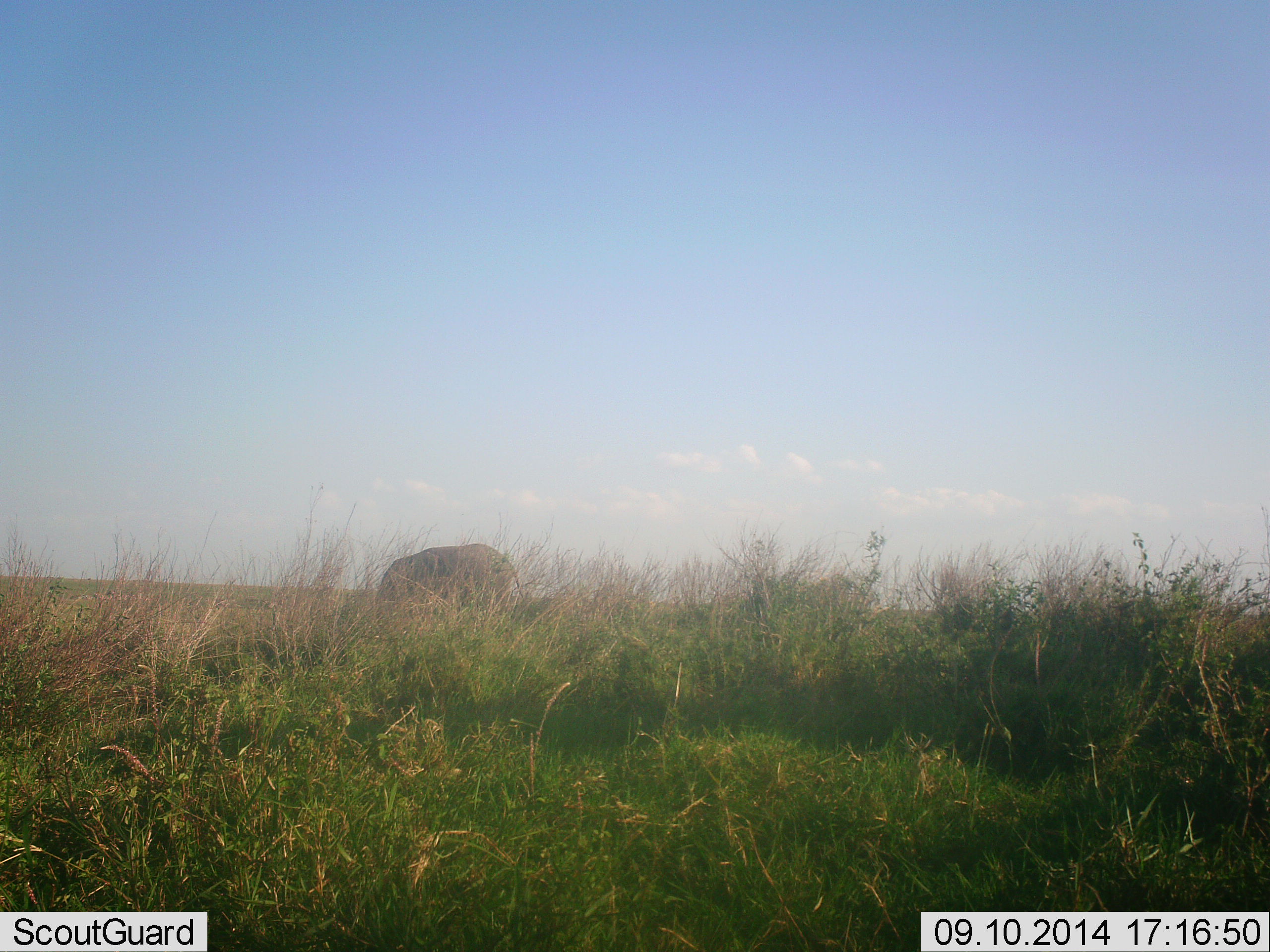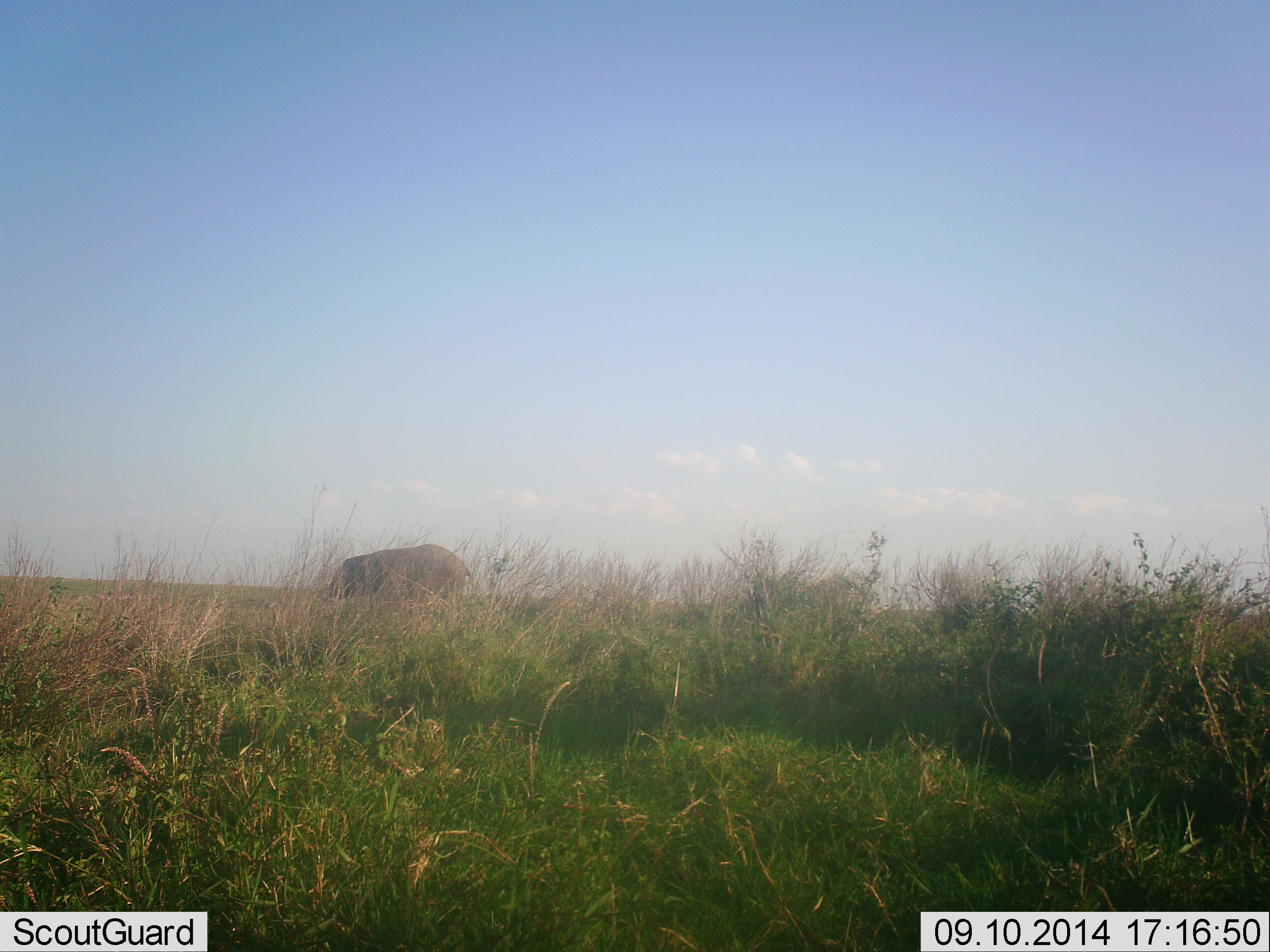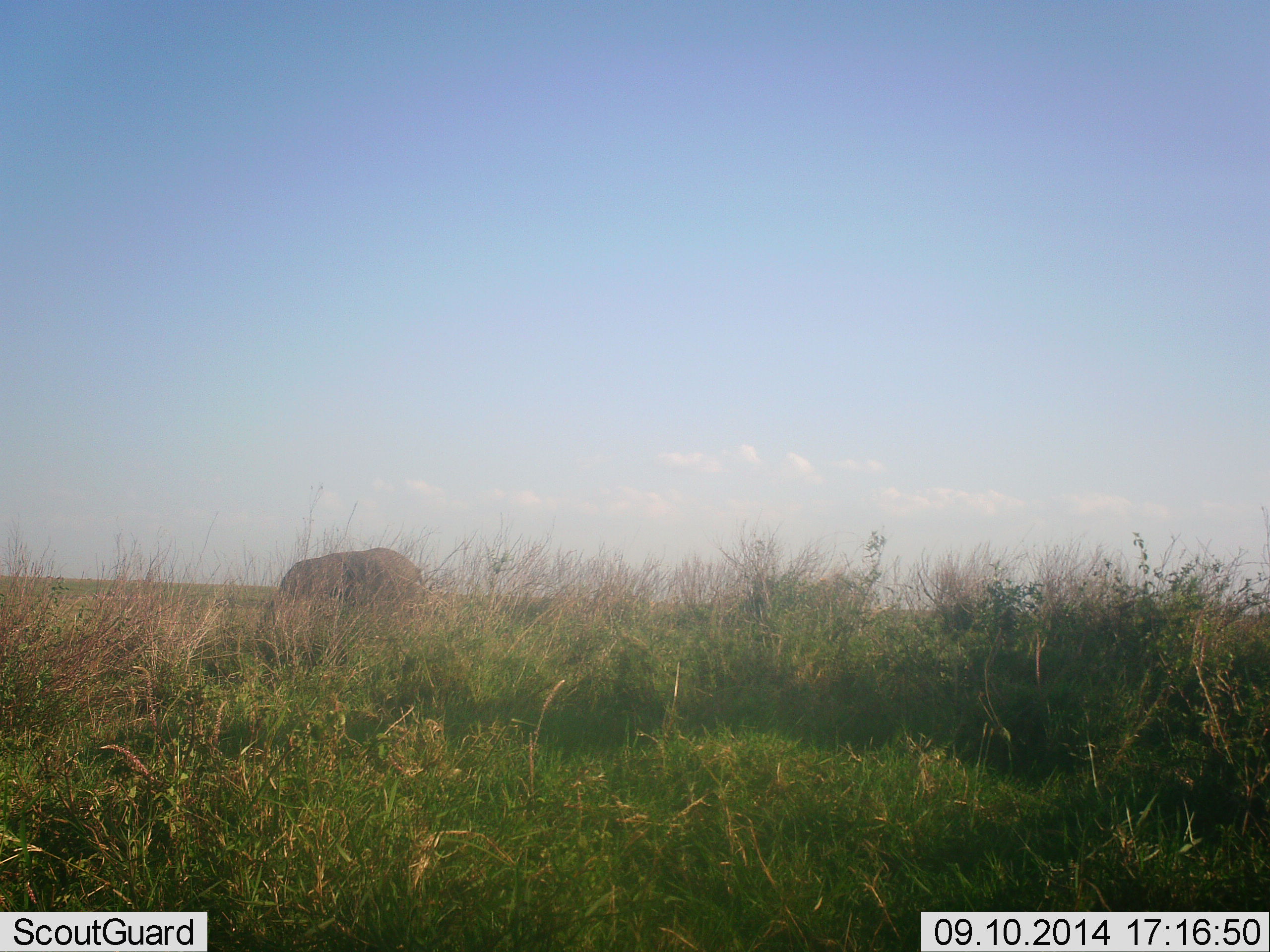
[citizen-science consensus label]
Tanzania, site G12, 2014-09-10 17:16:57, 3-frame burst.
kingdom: Animalia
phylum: Chordata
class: Mammalia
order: Proboscidea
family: Elephantidae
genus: Loxodonta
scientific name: Loxodonta africana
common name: african bush elephant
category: elephant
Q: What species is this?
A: Elephant (african bush elephant) (Loxodonta africana).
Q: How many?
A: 1.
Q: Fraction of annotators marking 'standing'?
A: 20%.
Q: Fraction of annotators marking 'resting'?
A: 0%.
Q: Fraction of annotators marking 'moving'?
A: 80%.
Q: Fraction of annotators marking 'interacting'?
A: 0%.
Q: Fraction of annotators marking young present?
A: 0%.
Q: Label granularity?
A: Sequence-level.